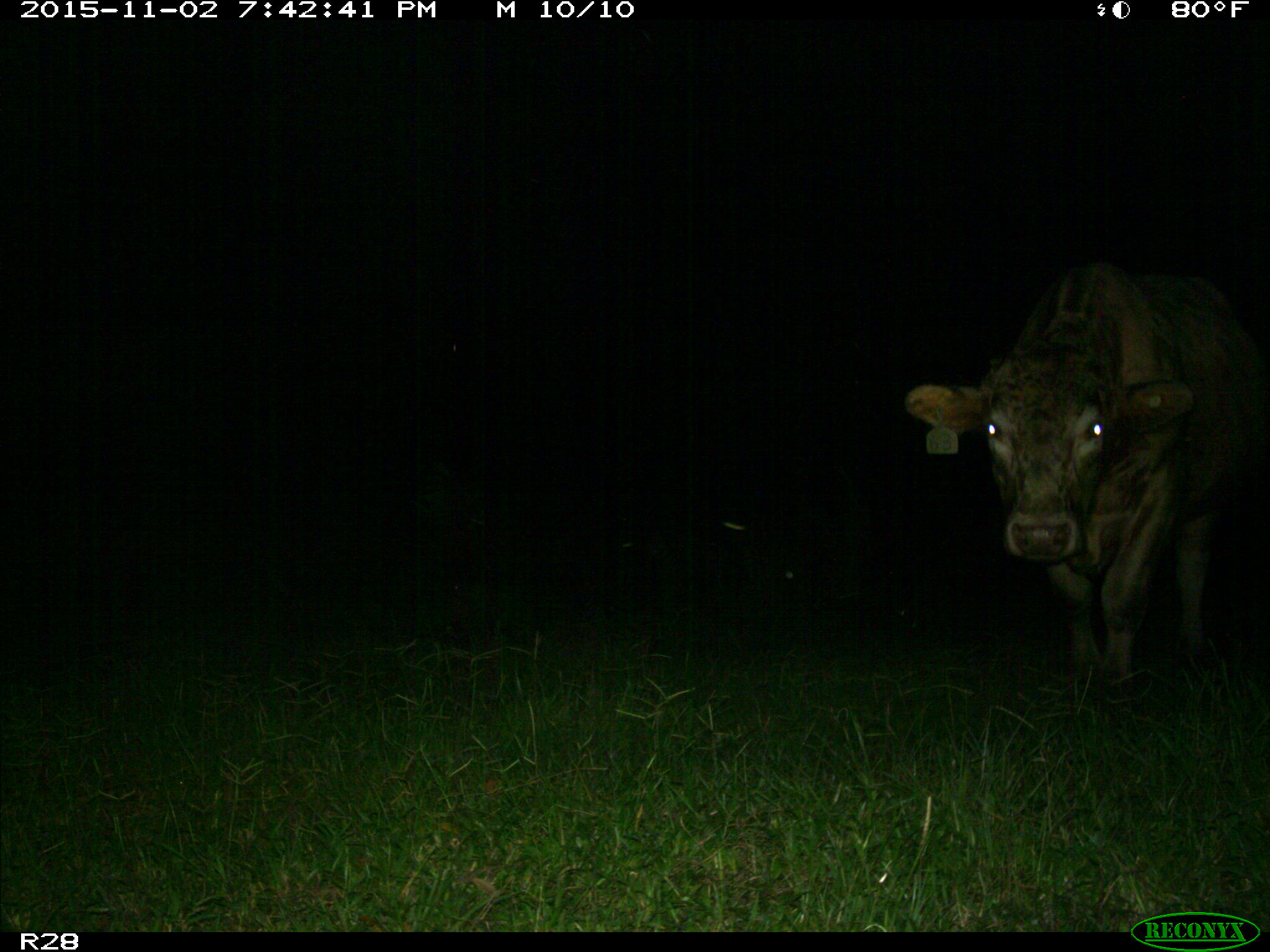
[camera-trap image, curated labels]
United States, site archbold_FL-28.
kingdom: Animalia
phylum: Chordata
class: Mammalia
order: Artiodactyla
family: Bovidae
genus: Bos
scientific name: Bos taurus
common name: domestic cow